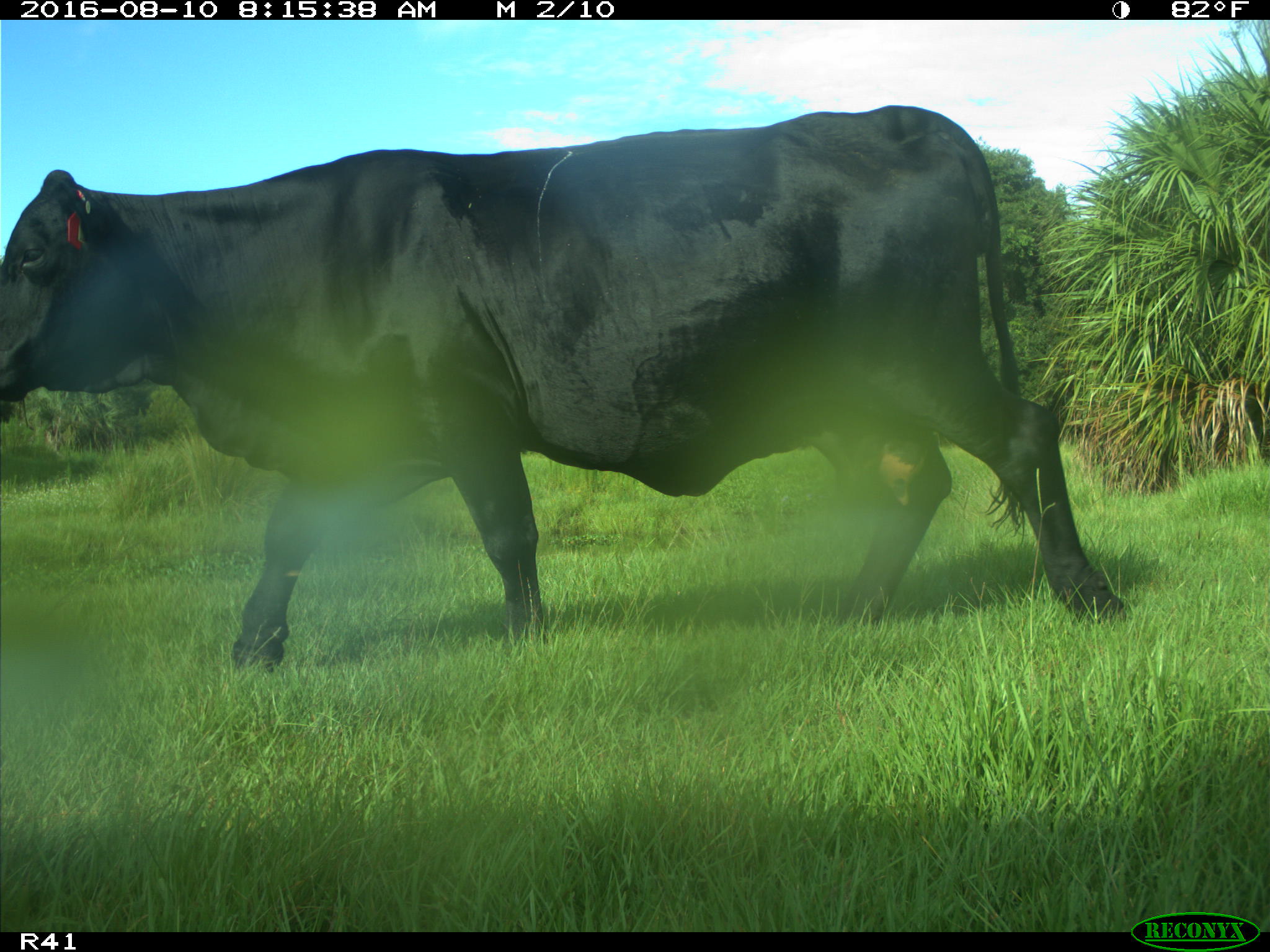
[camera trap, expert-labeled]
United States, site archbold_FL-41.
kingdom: Animalia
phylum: Chordata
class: Mammalia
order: Artiodactyla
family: Bovidae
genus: Bos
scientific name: Bos taurus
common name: domestic cow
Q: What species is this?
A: Bos taurus (domestic cow).